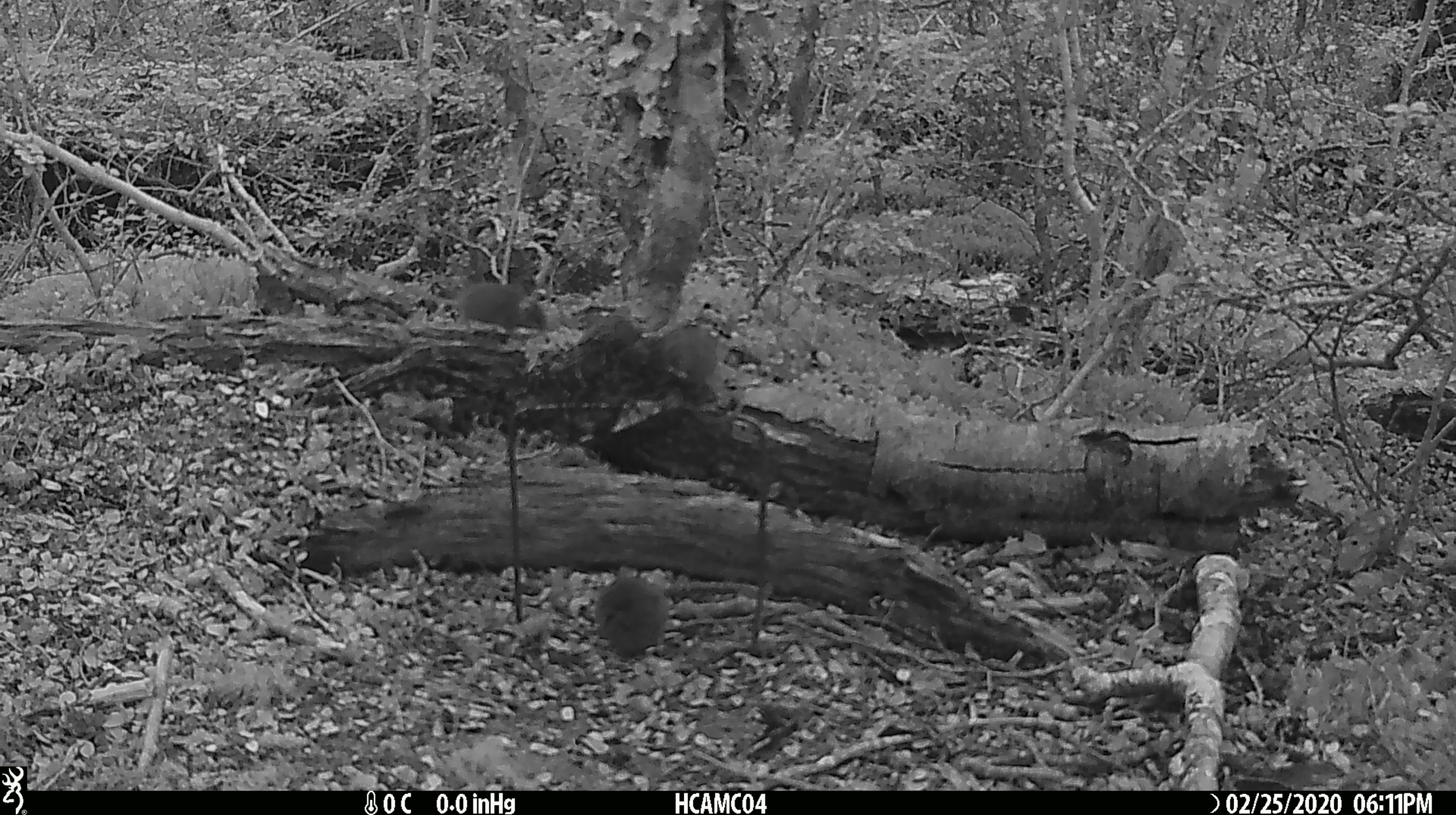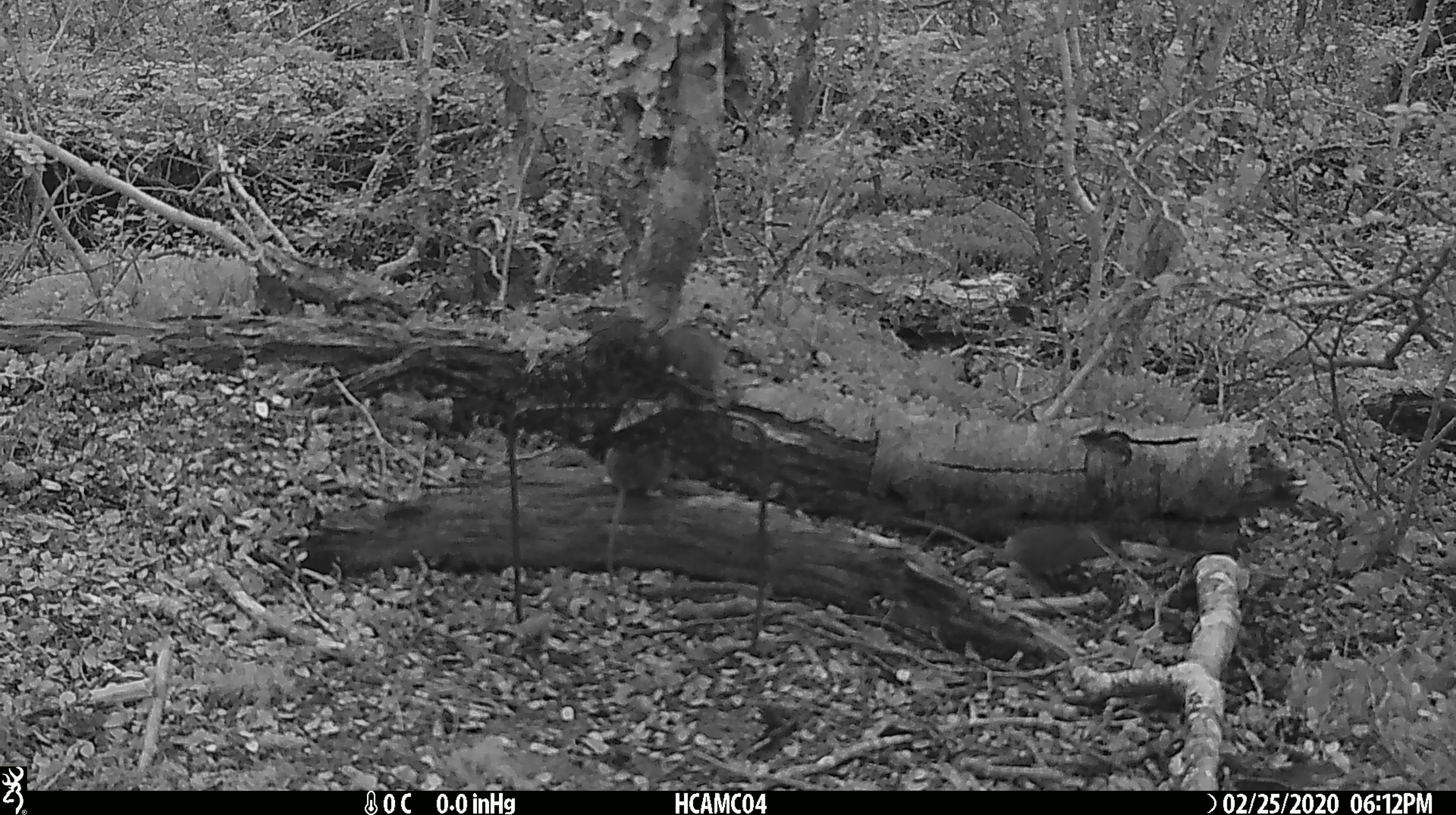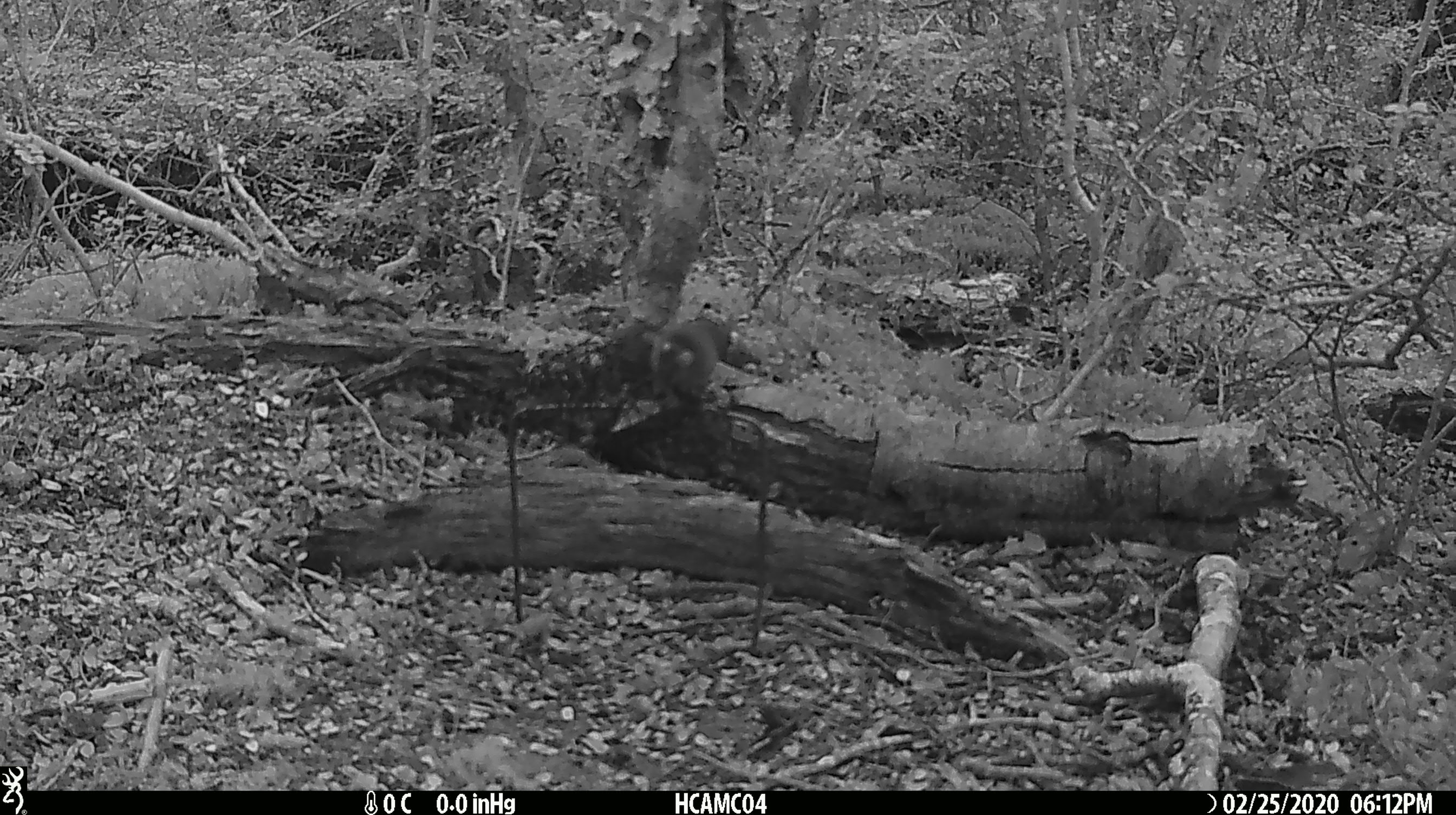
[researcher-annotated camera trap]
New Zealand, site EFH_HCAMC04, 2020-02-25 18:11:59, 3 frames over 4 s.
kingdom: Animalia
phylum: Chordata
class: Mammalia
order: Rodentia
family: Muridae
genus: Mus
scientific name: Mus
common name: mouse